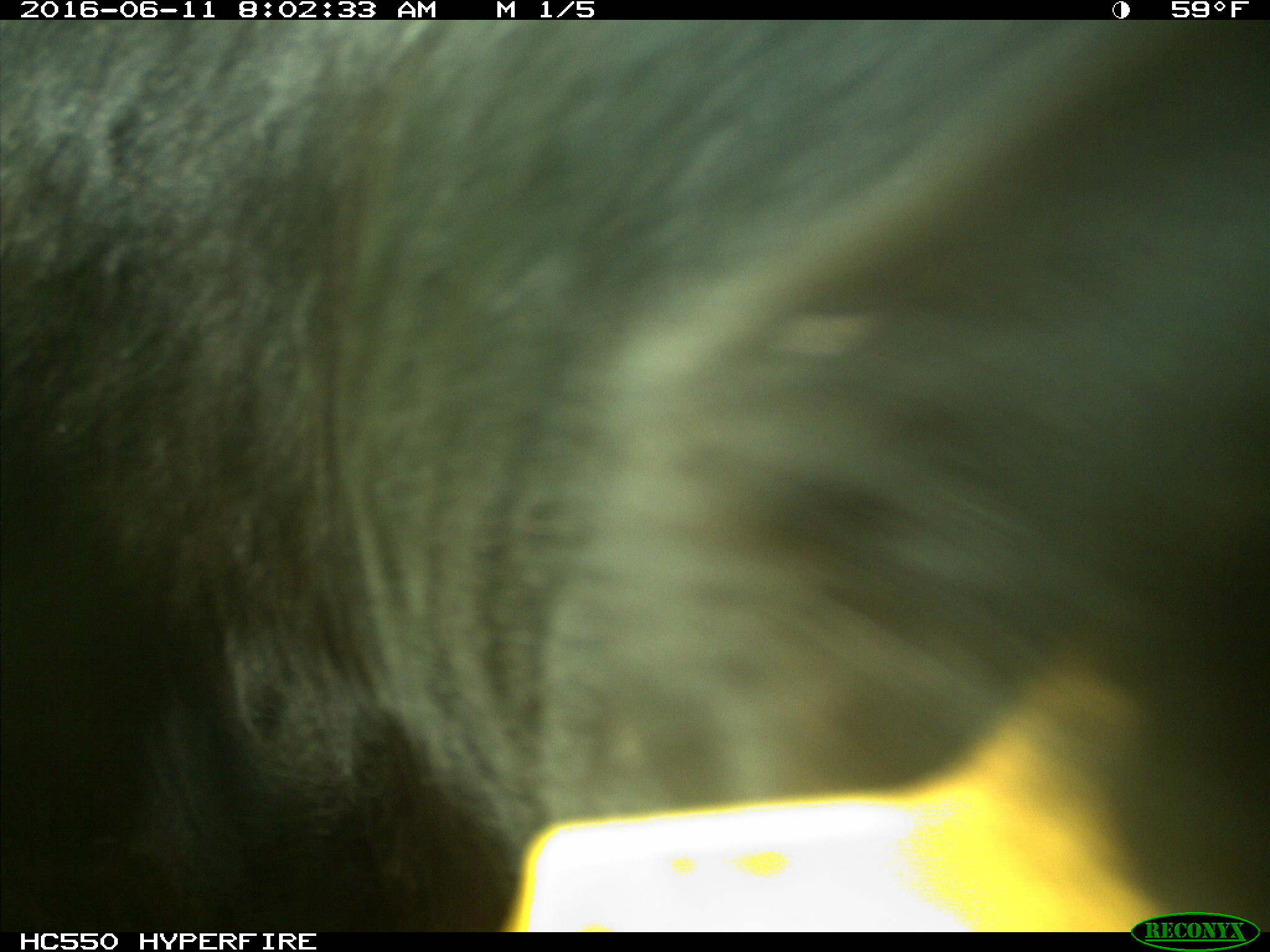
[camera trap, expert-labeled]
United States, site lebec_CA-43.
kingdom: Animalia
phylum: Chordata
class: Mammalia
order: Artiodactyla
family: Bovidae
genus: Bos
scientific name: Bos taurus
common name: domestic cow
Bos taurus (domestic cow).